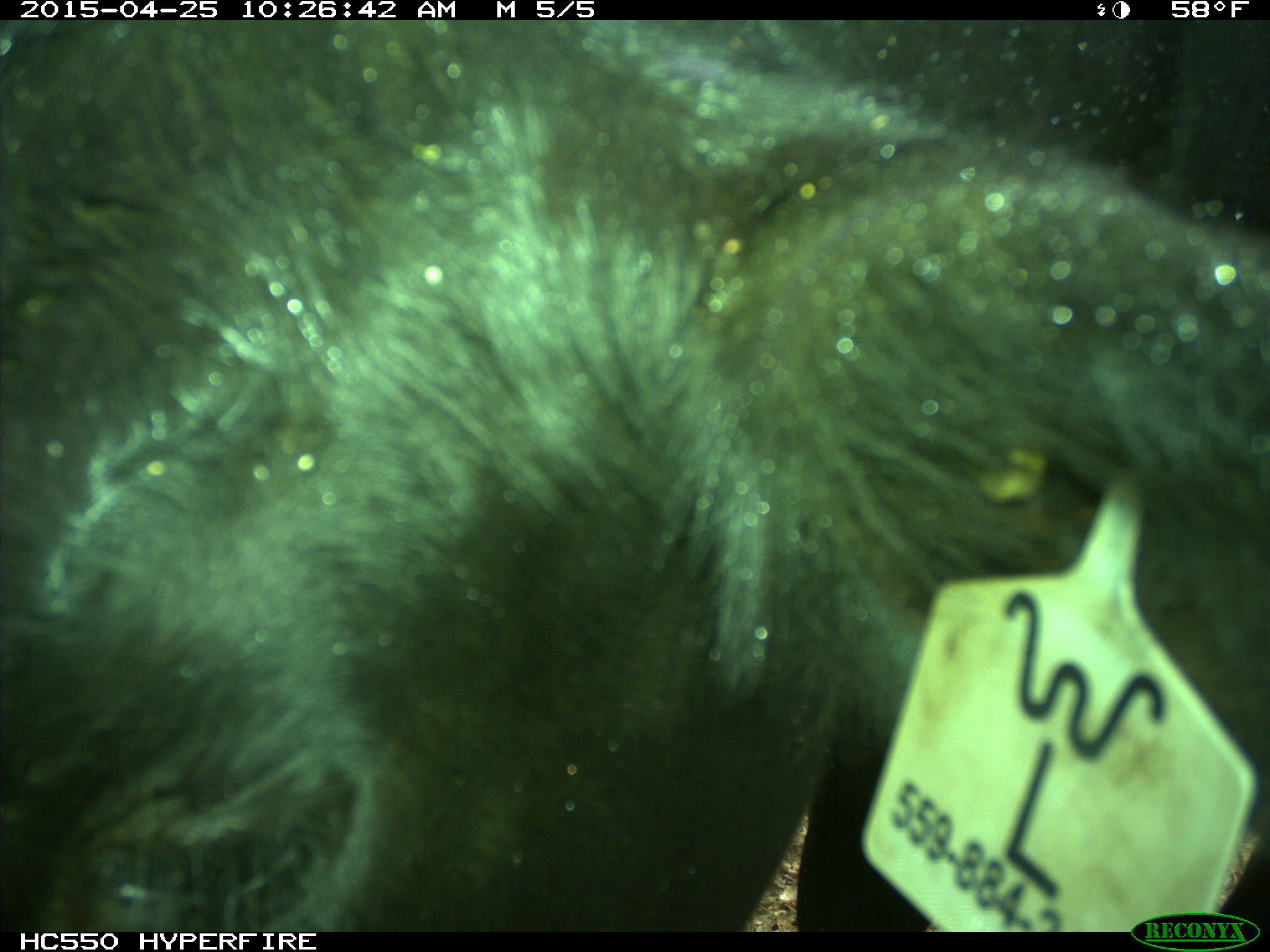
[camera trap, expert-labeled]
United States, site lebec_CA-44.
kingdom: Animalia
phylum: Chordata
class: Mammalia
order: Artiodactyla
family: Suidae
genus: Sus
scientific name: Sus scrofa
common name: wild boar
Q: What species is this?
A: Sus scrofa (wild boar).